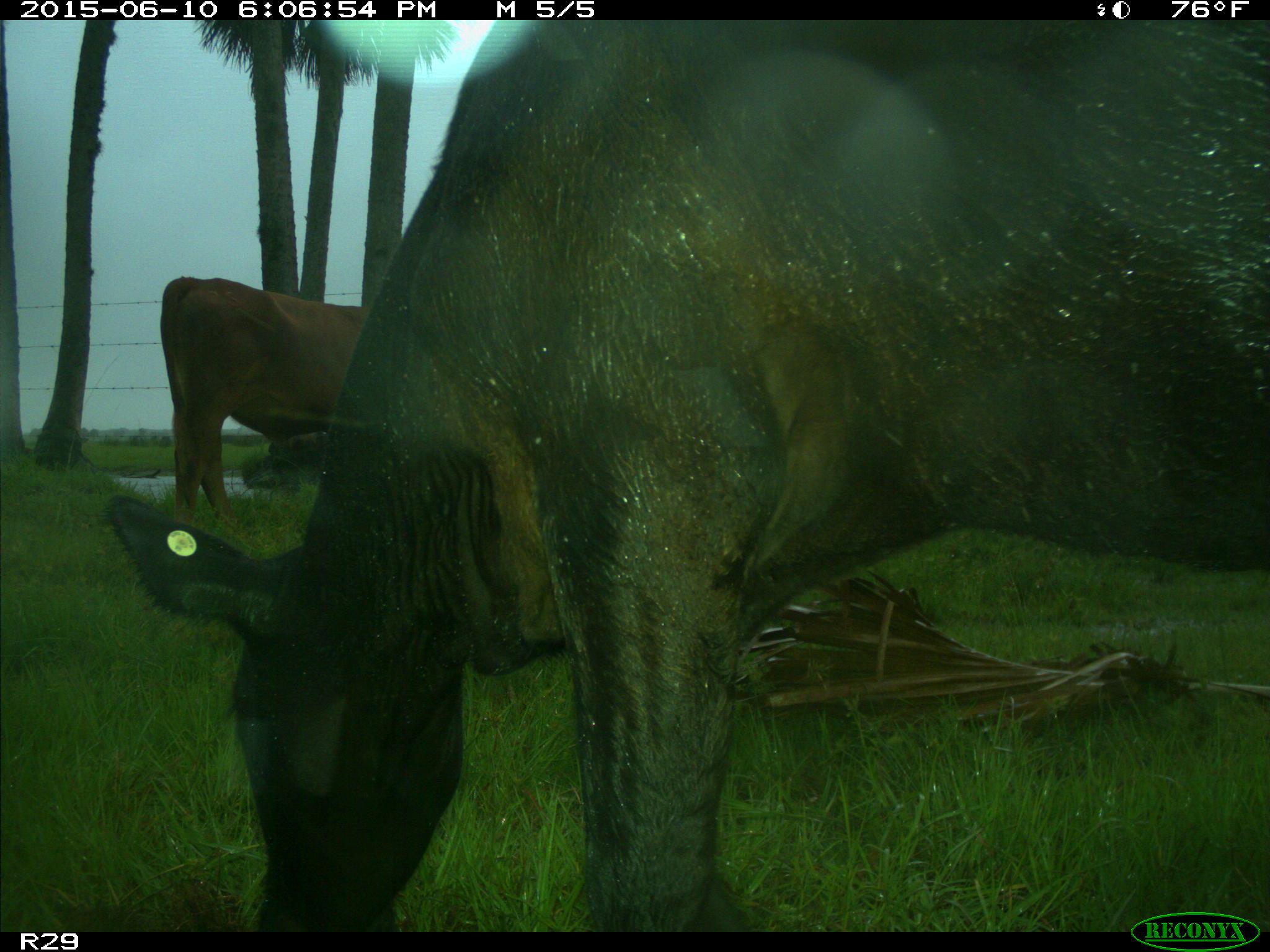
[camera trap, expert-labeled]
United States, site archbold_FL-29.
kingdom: Animalia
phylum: Chordata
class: Mammalia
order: Artiodactyla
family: Bovidae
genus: Bos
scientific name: Bos taurus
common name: domestic cow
Bos taurus (domestic cow).